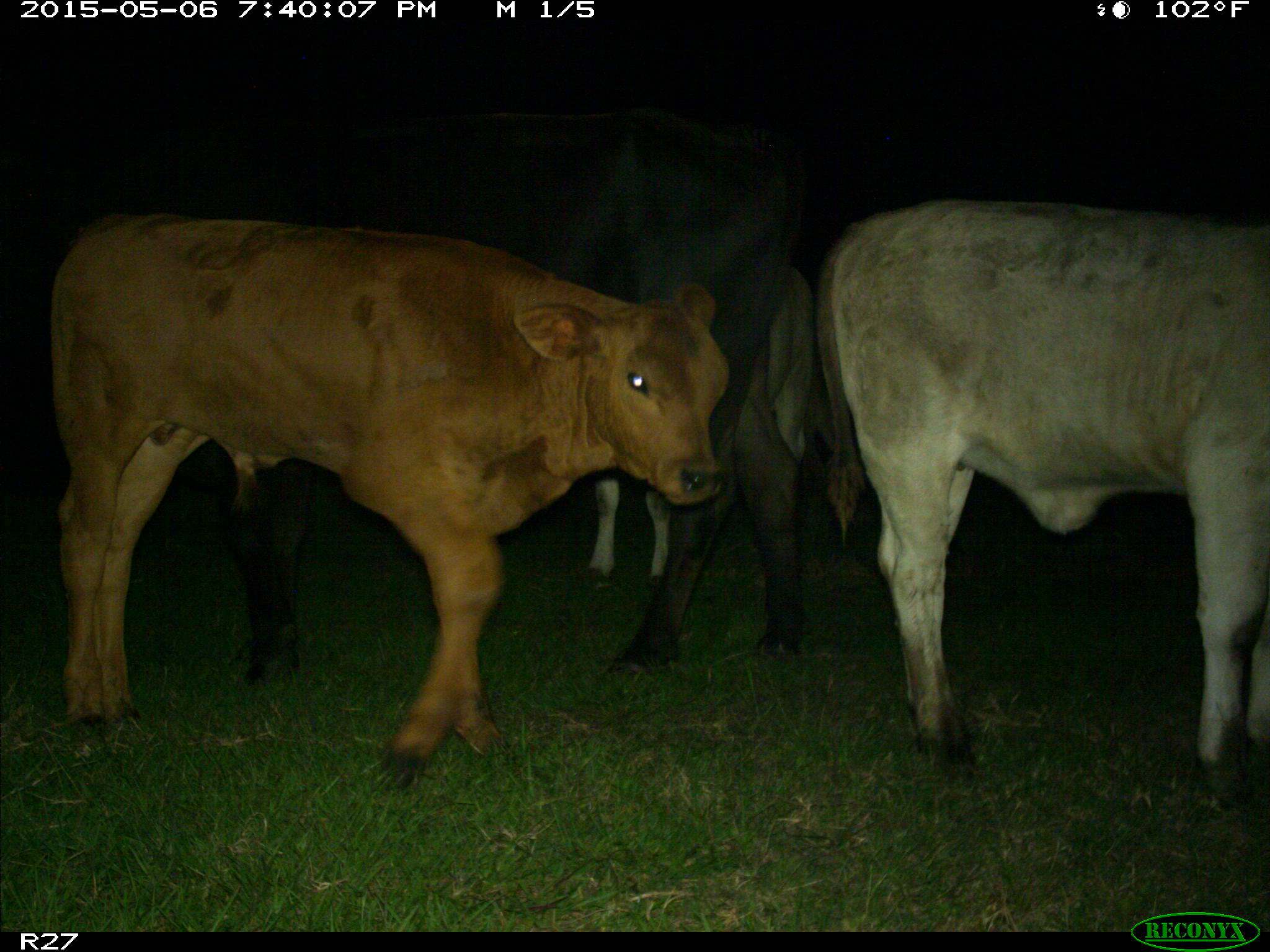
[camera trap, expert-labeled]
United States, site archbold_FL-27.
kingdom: Animalia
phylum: Chordata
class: Mammalia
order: Artiodactyla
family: Bovidae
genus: Bos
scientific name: Bos taurus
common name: domestic cow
Bos taurus (domestic cow).